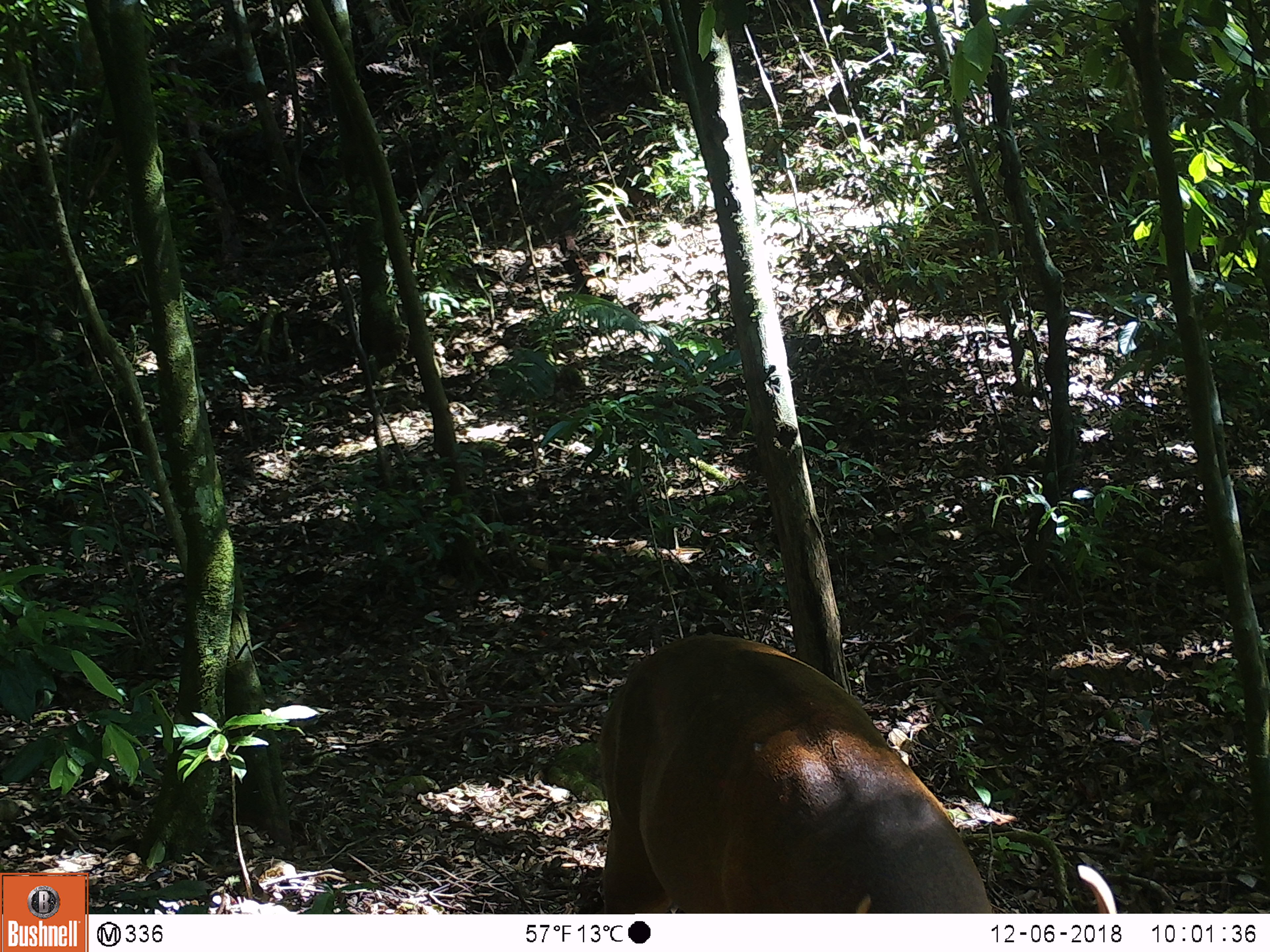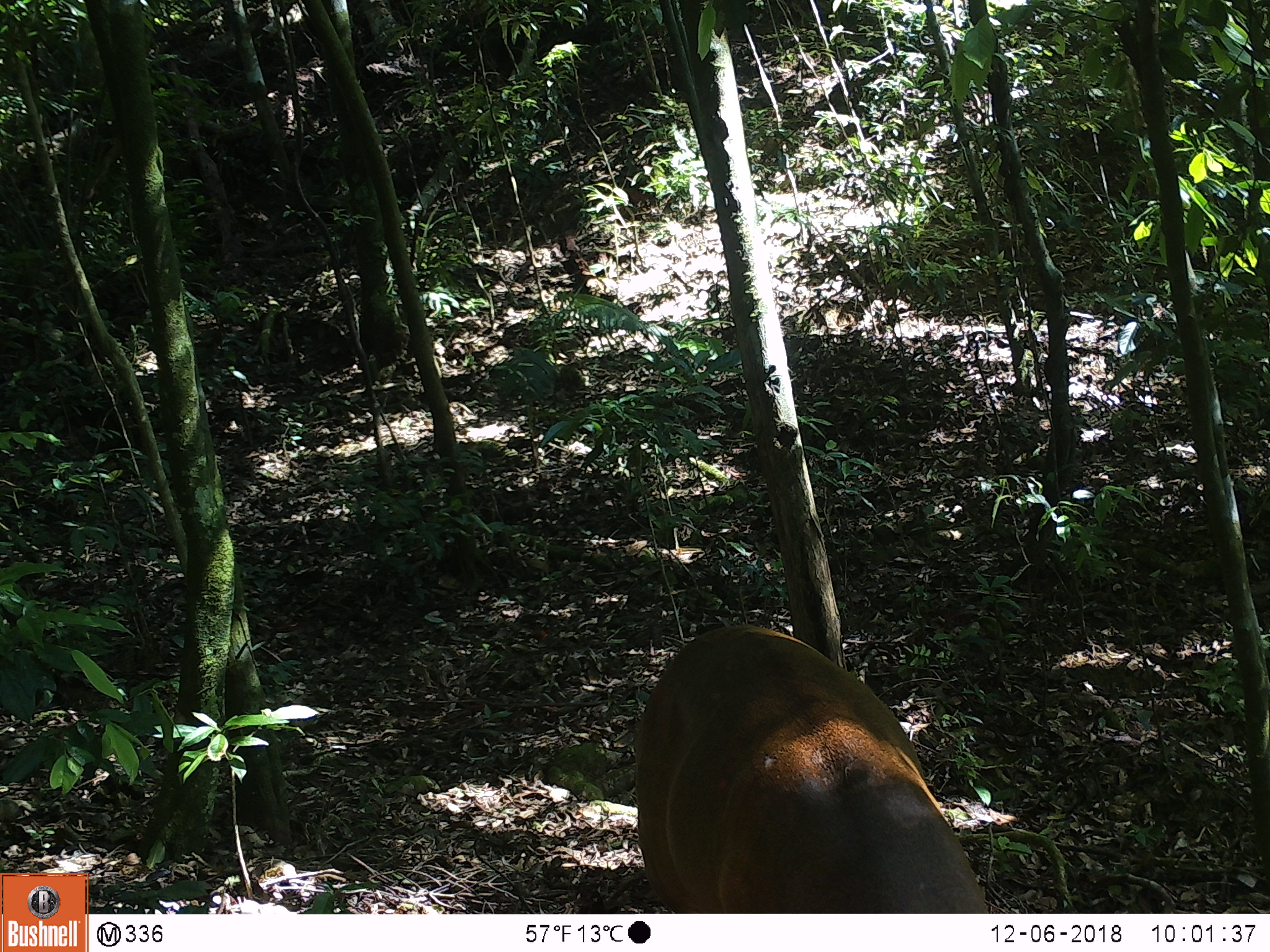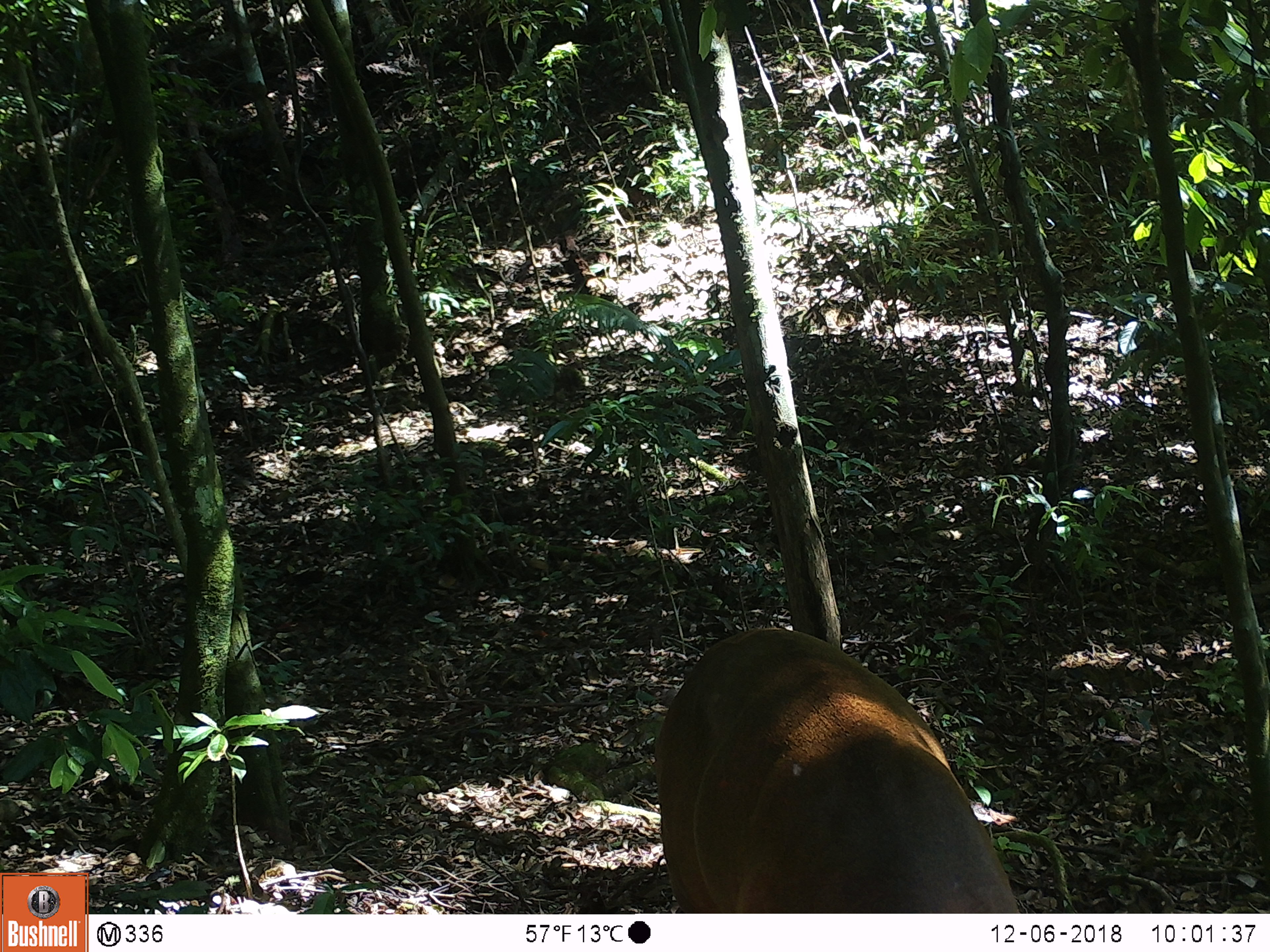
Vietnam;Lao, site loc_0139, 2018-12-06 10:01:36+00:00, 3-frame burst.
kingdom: Animalia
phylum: Chordata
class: Mammalia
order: Artiodactyla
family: Cervidae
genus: Muntiacus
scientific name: Muntiacus vuquangensis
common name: large-antlered muntjac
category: large antlered muntjac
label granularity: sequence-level